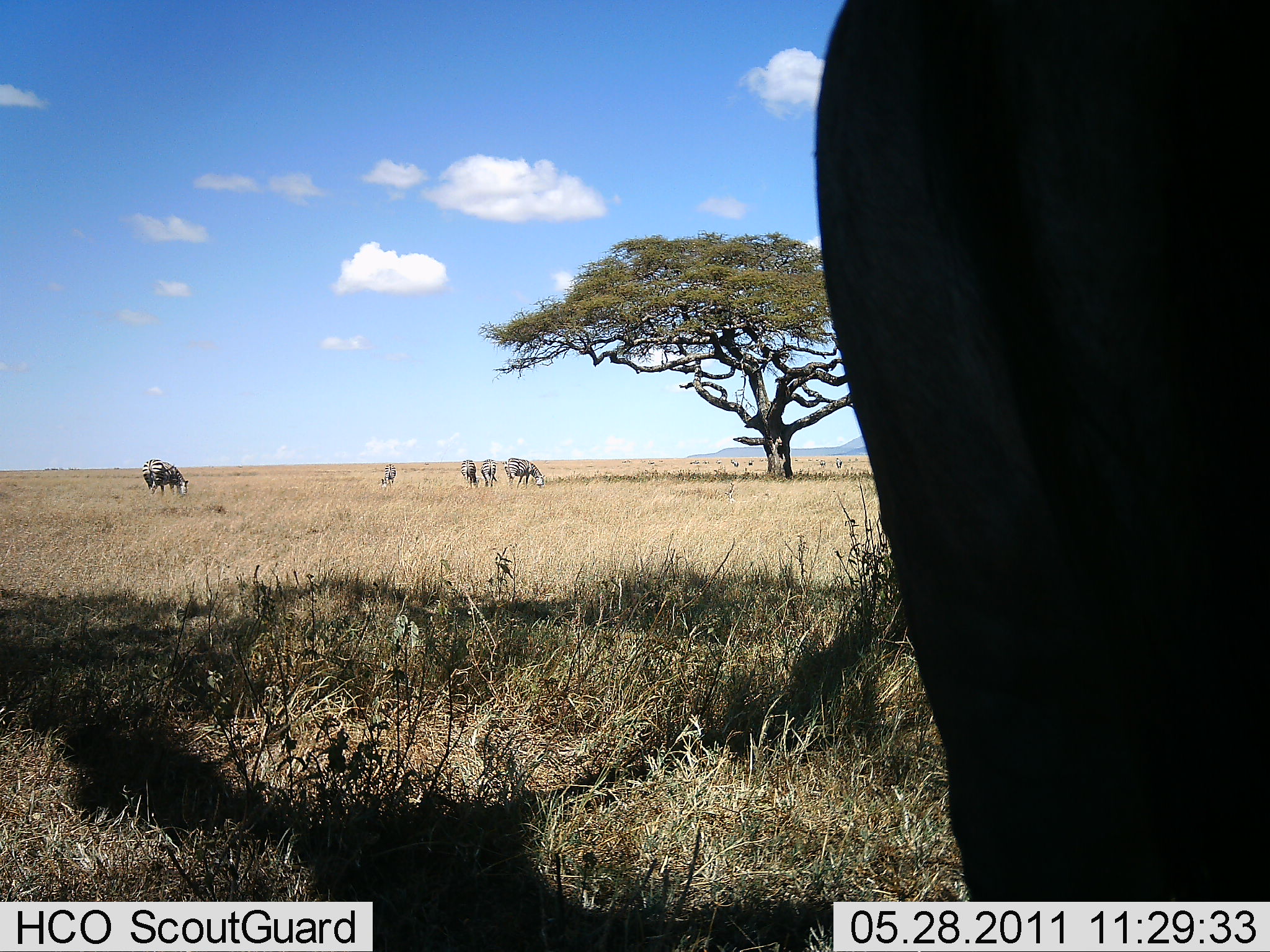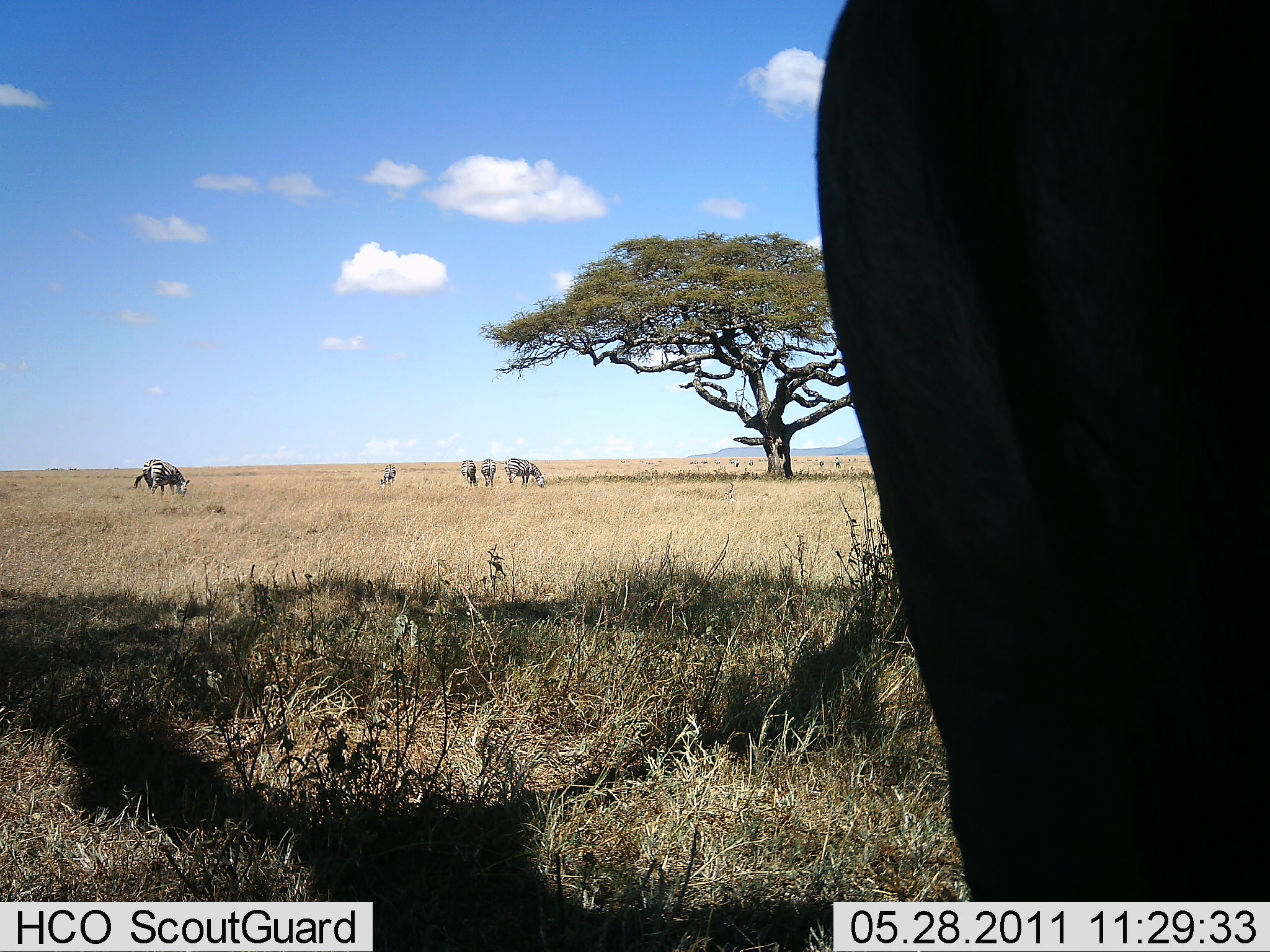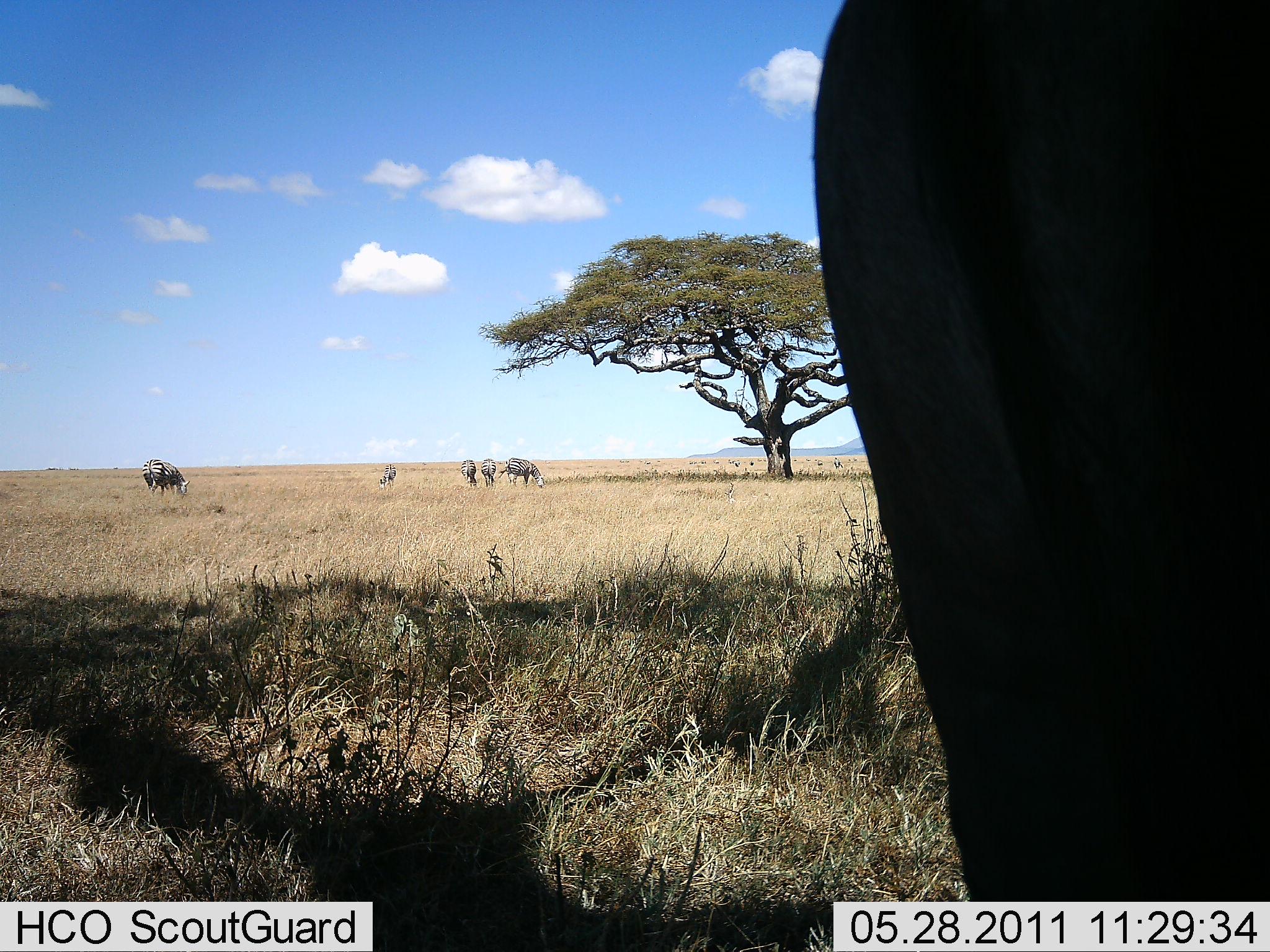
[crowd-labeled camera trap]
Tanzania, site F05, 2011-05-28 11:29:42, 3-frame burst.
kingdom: Animalia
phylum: Chordata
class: Mammalia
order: Perissodactyla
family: Equidae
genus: Equus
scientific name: Equus quagga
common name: plains zebra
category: zebra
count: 5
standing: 44%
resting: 6%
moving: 0%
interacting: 0%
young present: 0%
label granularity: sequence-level